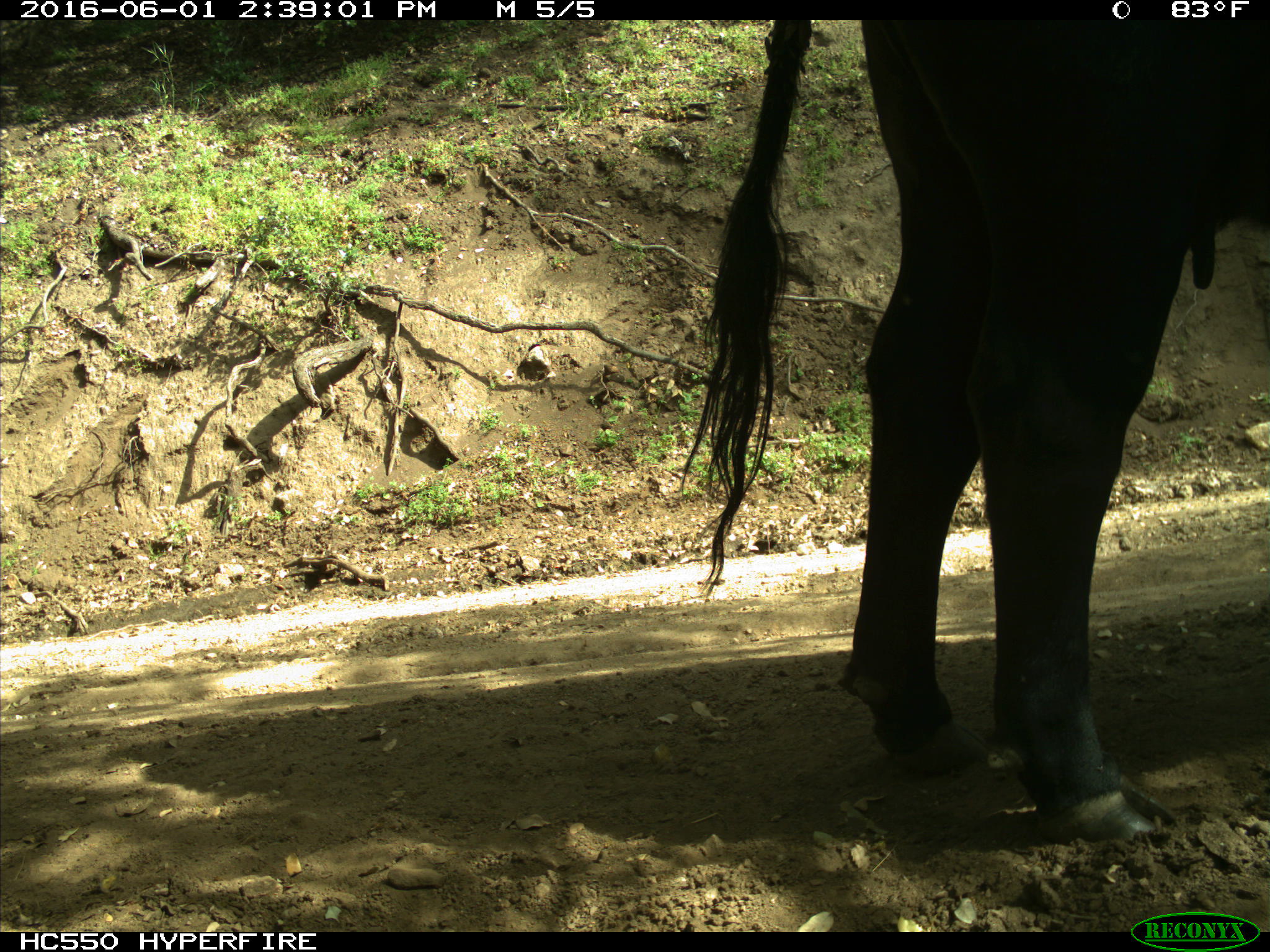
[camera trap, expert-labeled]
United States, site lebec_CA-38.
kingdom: Animalia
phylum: Chordata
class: Mammalia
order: Artiodactyla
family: Bovidae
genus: Bos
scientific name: Bos taurus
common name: domestic cow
Bos taurus (domestic cow).